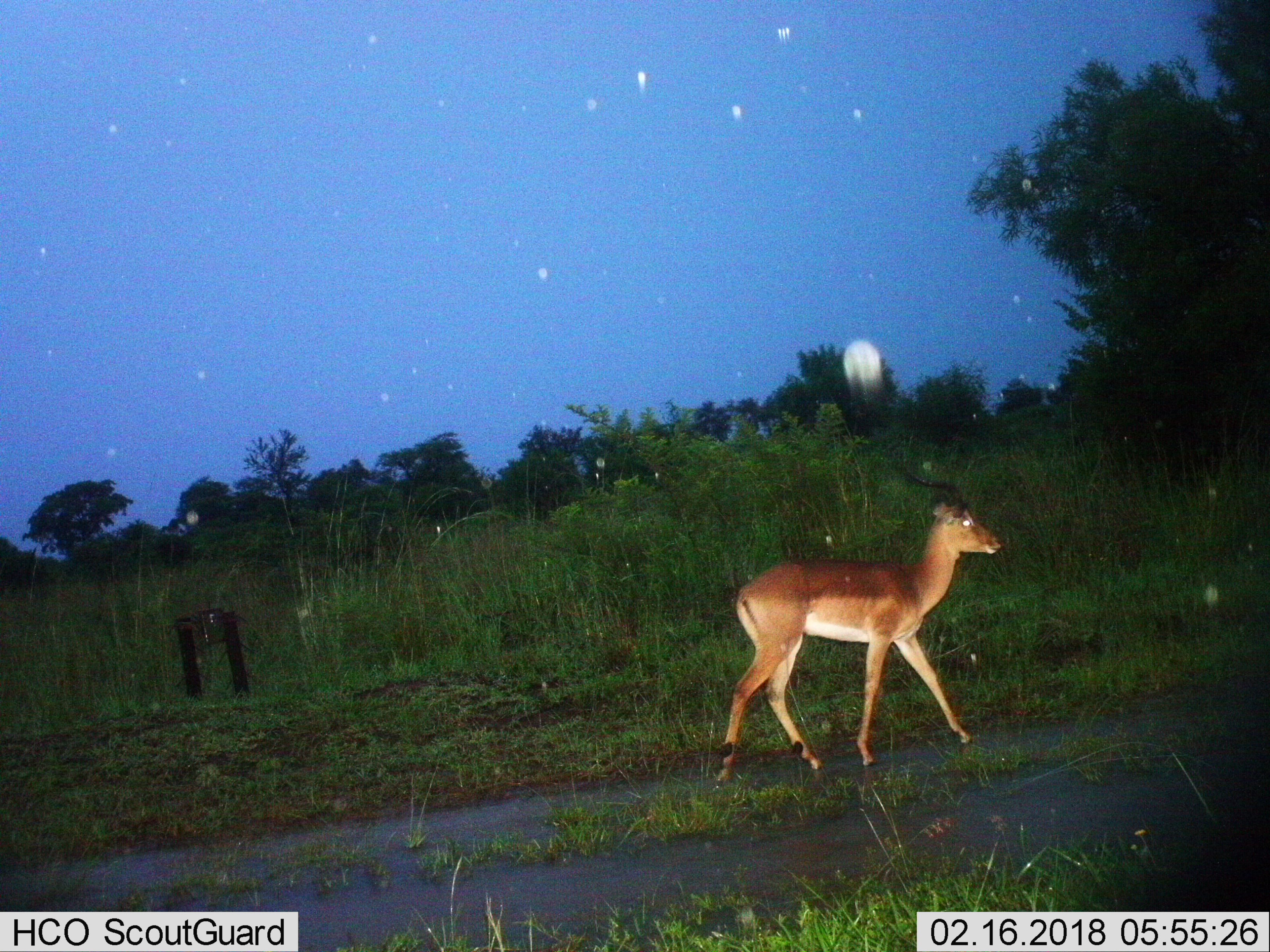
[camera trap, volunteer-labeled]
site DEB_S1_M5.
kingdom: Animalia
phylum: Chordata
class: Mammalia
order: Artiodactyla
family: Bovidae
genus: Aepyceros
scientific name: Aepyceros melampus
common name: impala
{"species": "impala (Aepyceros melampus)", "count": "1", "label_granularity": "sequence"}